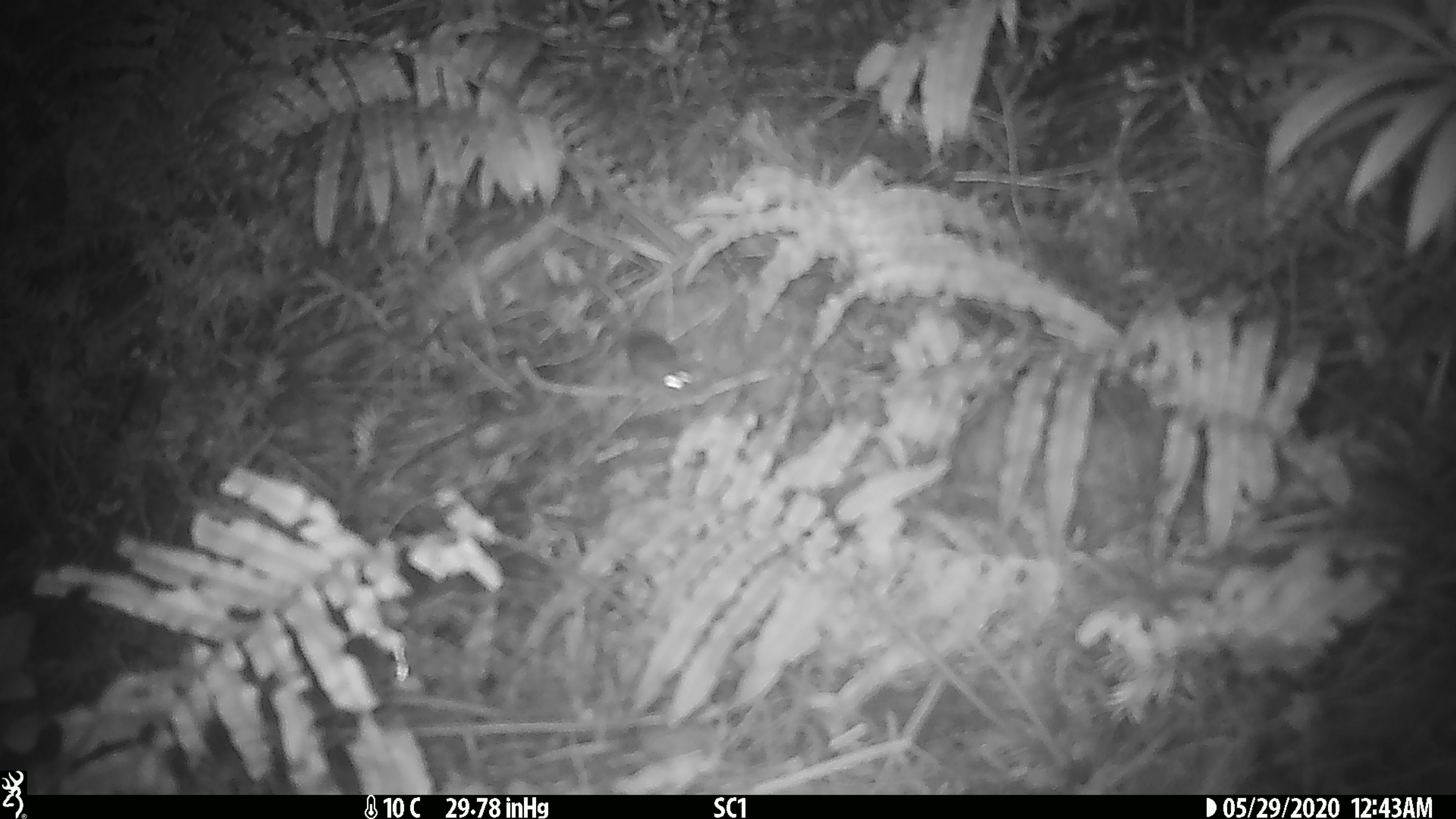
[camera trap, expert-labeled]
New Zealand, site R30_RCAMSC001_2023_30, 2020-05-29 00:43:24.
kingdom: Animalia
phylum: Chordata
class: Mammalia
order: Rodentia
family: Muridae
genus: Mus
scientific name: Mus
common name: mouse